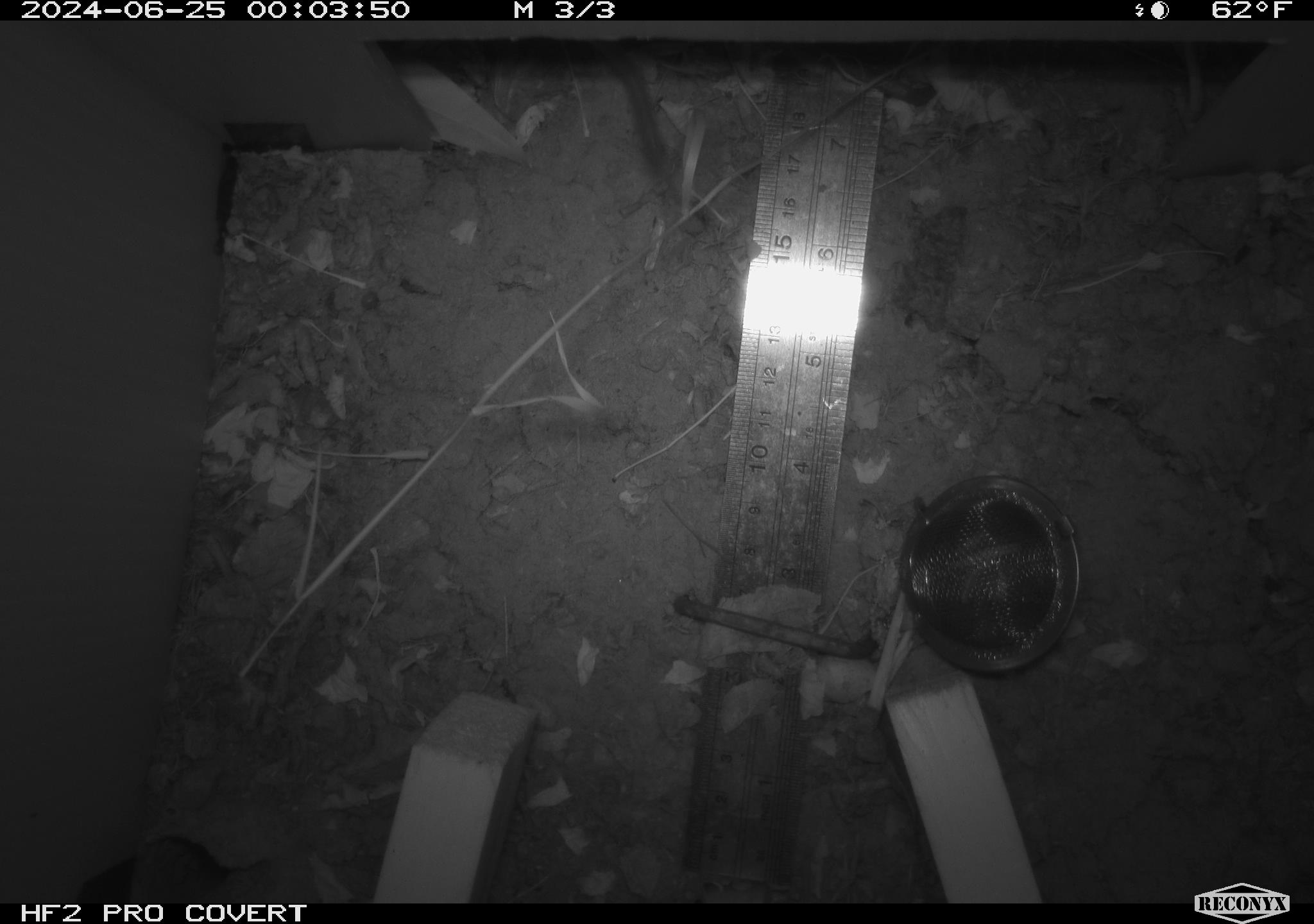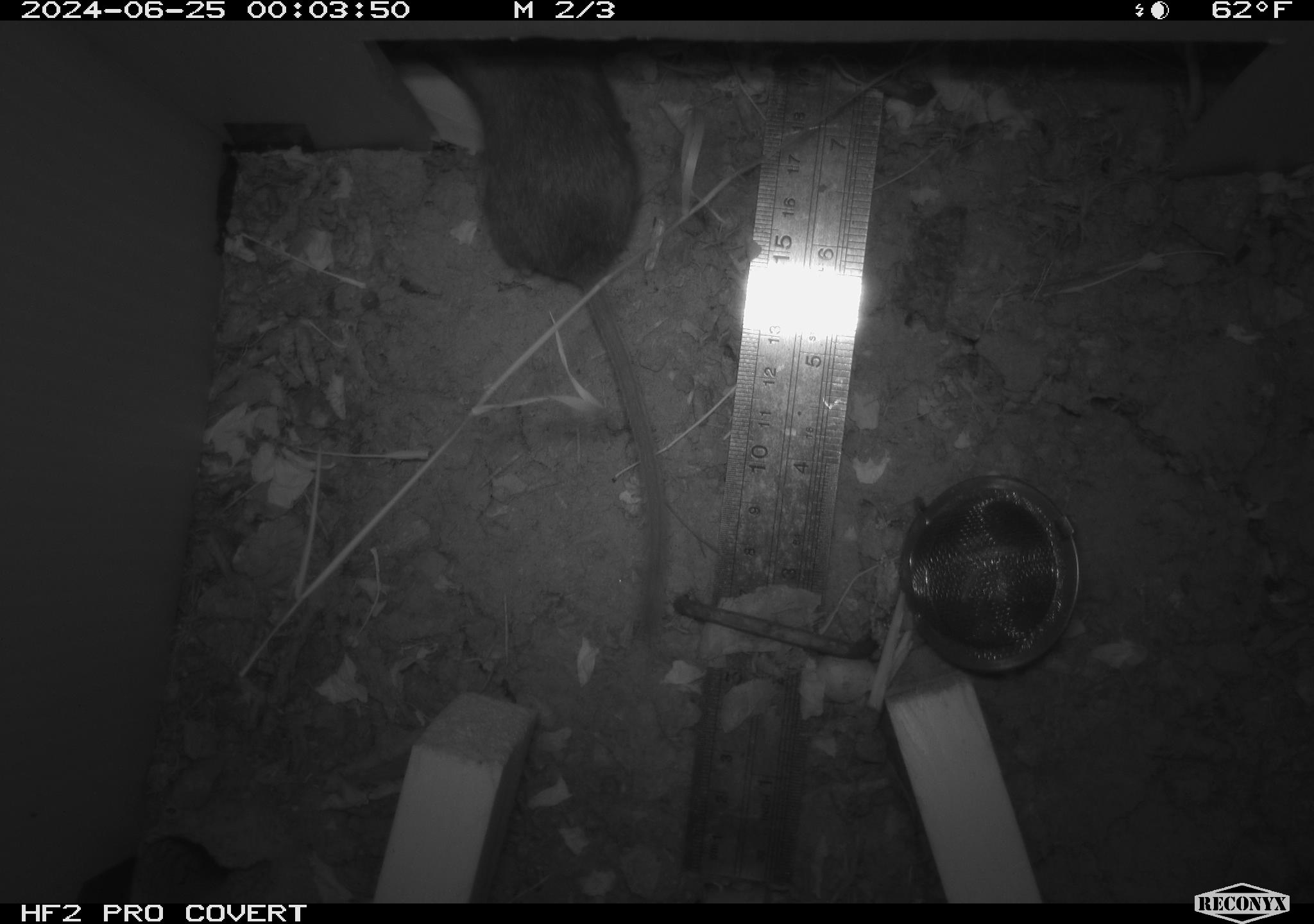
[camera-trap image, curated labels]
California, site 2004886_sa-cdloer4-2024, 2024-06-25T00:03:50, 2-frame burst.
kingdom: Animalia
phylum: Chordata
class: Mammalia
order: Rodentia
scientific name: Rodentia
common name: rodent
Rodent (Rodentia).